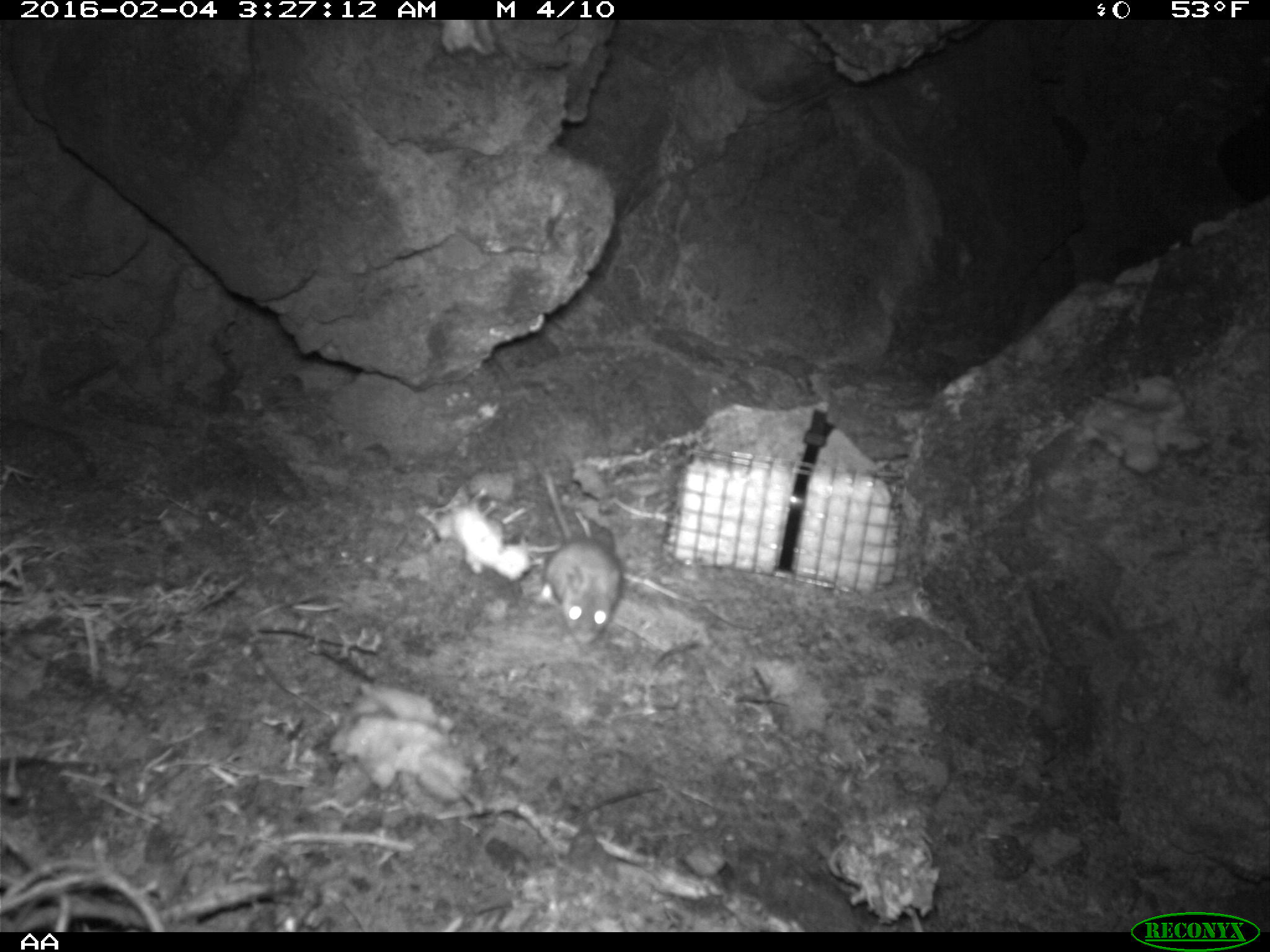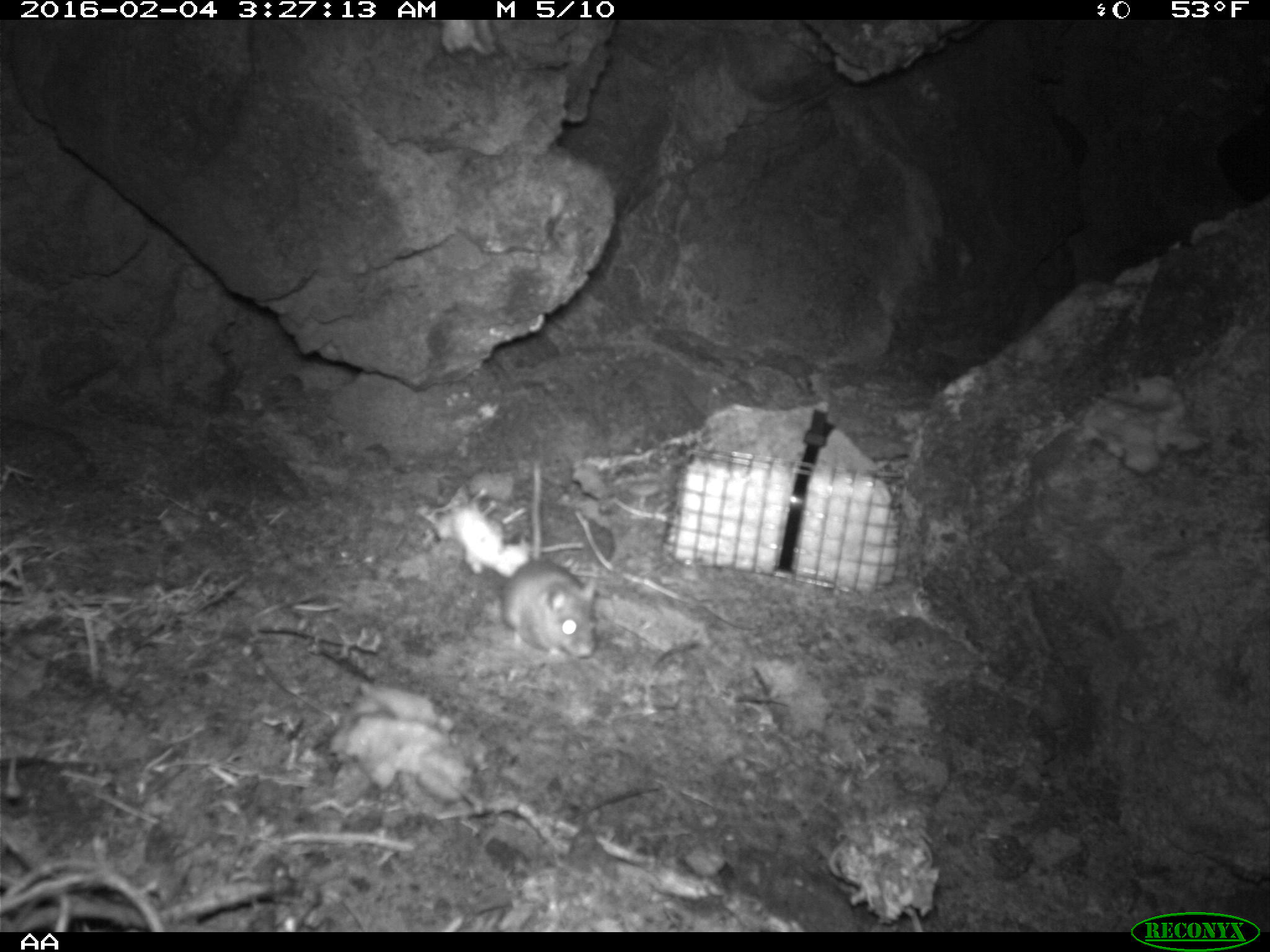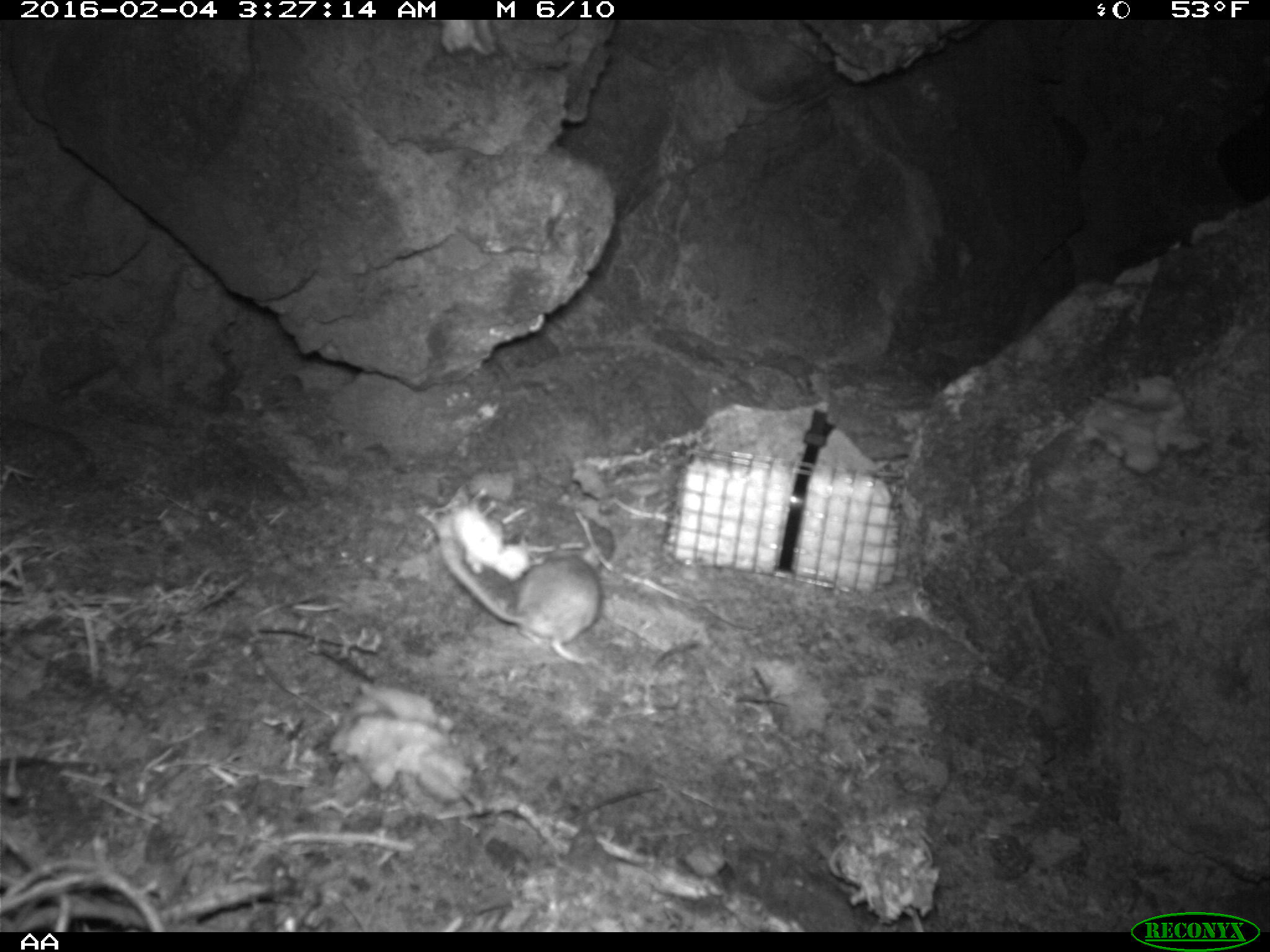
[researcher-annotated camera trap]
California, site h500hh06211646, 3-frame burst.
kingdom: Animalia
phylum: Chordata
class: Mammalia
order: Rodentia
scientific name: Rodentia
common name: rodent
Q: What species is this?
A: Rodent (Rodentia).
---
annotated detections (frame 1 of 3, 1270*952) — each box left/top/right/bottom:
rodent: 538/469/621/643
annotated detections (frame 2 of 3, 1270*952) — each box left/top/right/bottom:
rodent: 501/461/598/662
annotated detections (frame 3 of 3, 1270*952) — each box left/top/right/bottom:
rodent: 437/533/600/665